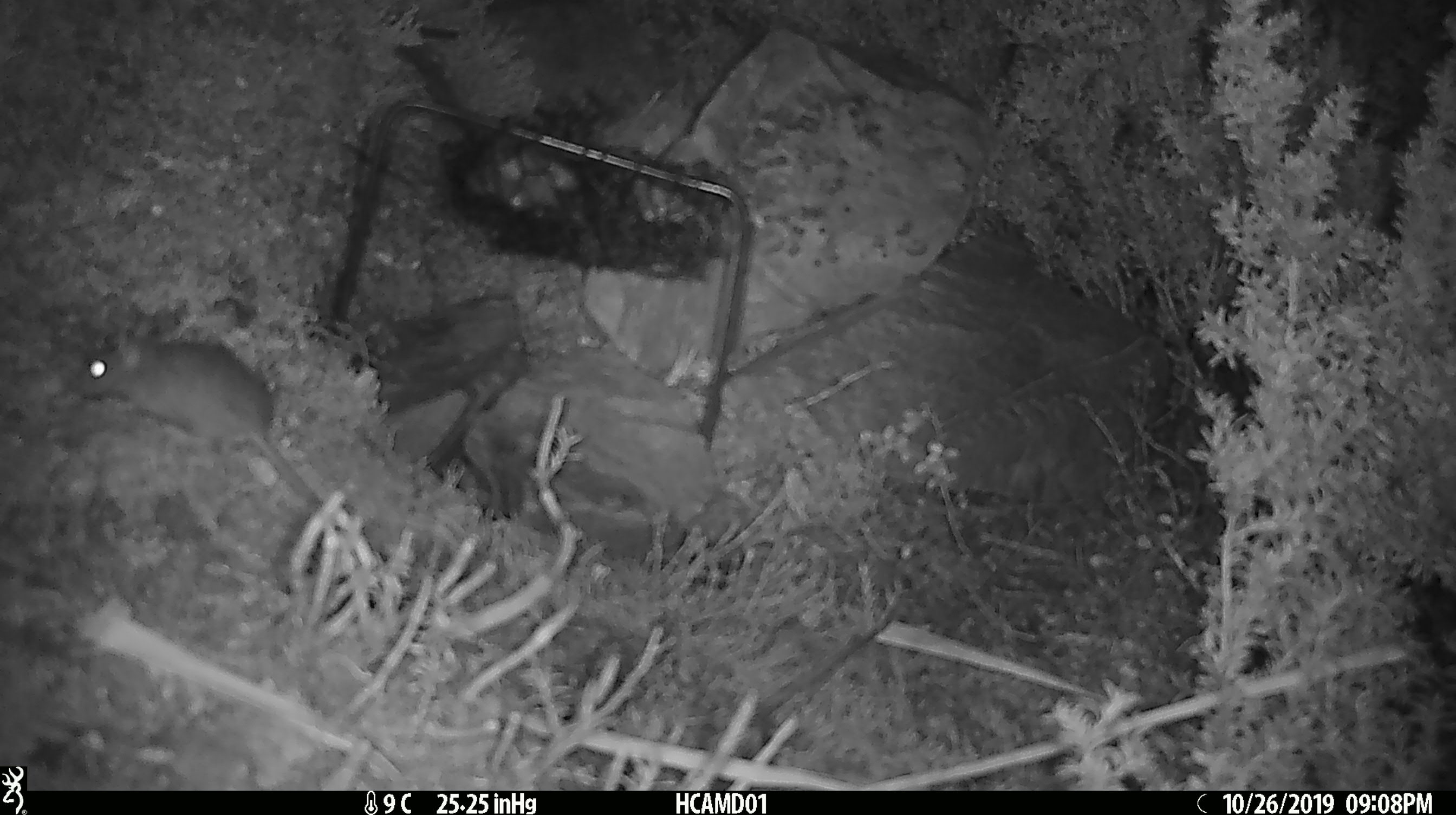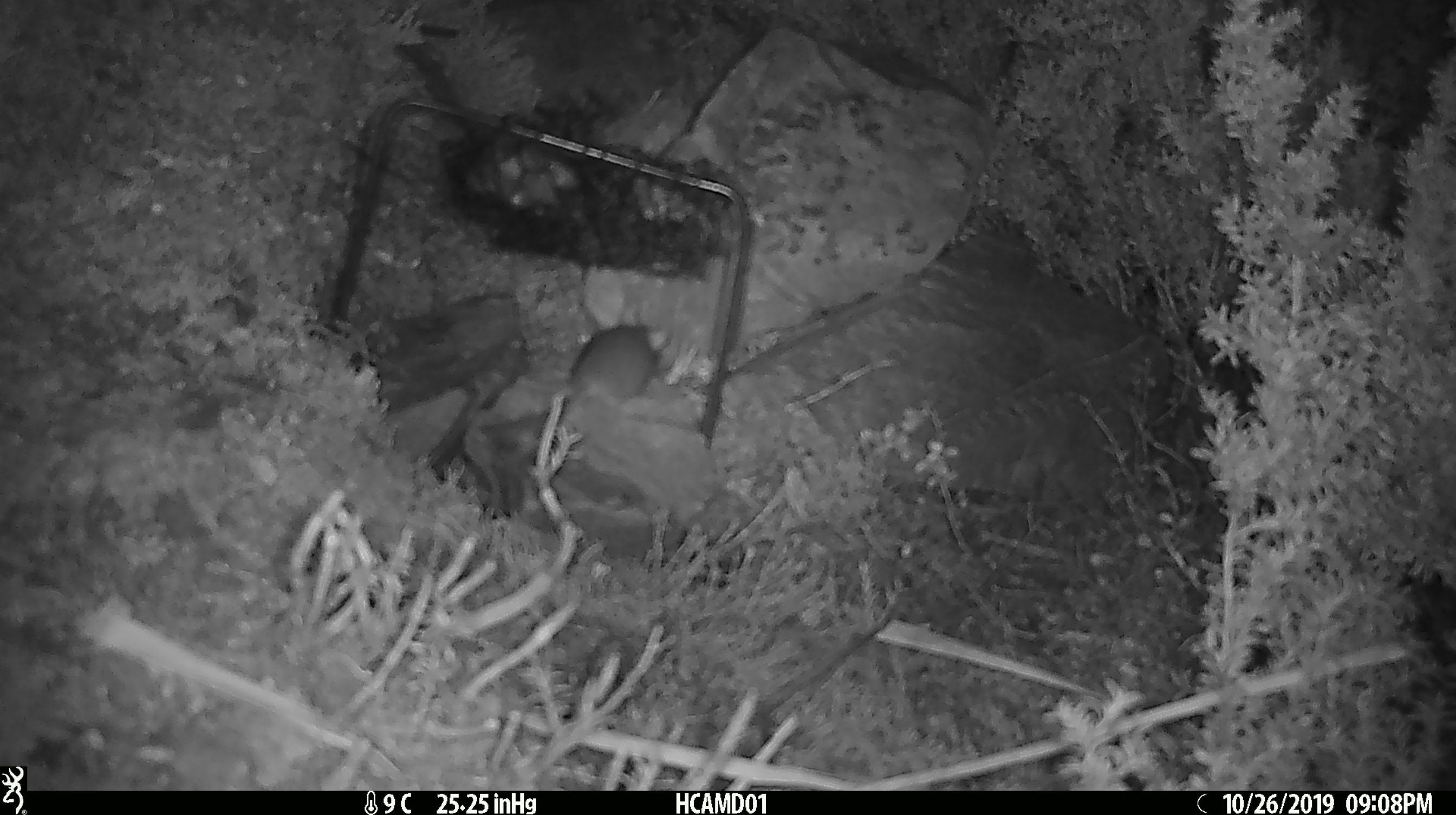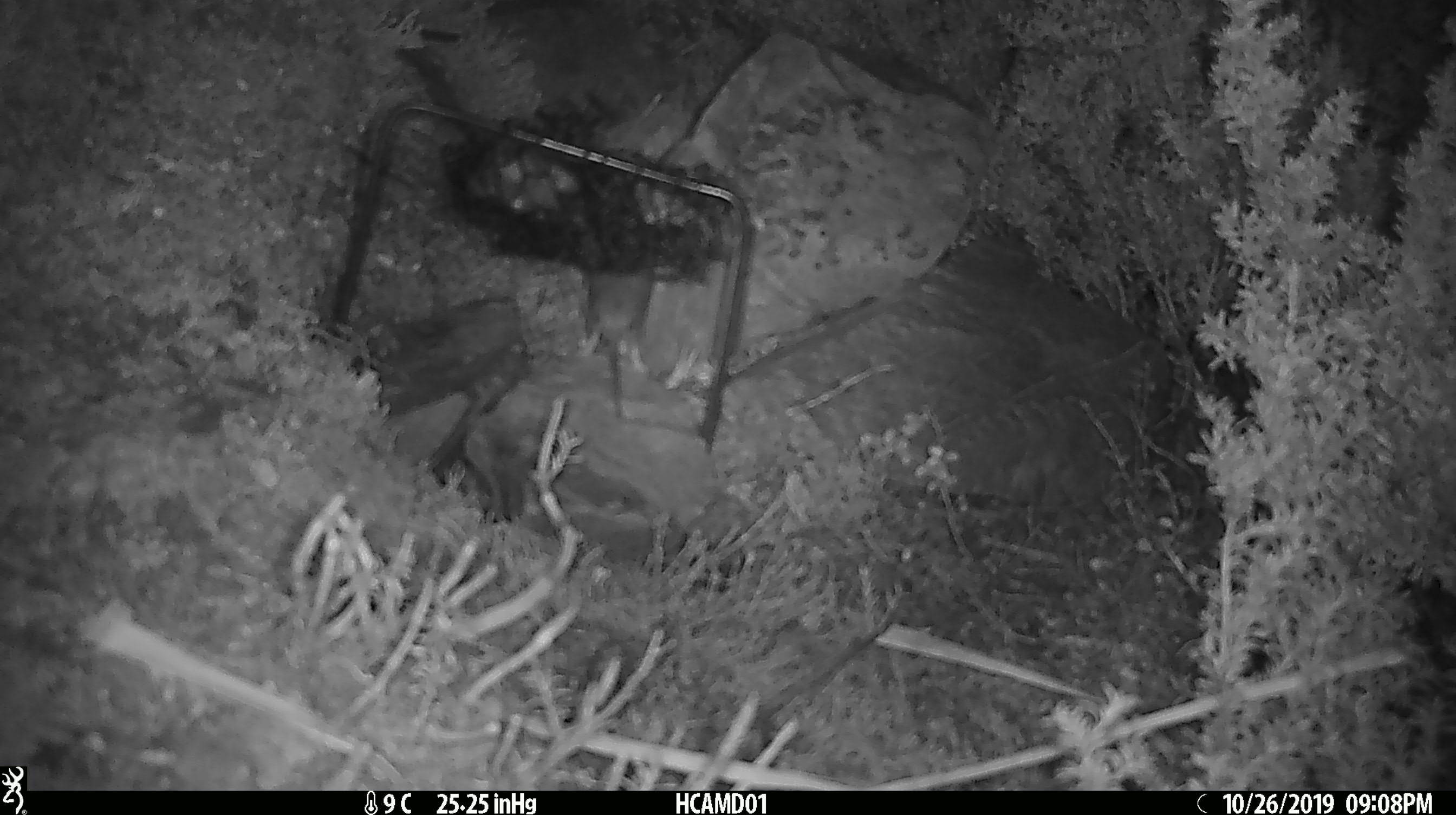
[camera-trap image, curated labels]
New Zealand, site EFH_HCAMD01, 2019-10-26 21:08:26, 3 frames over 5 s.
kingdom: Animalia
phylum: Chordata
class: Mammalia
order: Rodentia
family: Muridae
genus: Mus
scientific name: Mus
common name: mouse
Mouse (Mus).